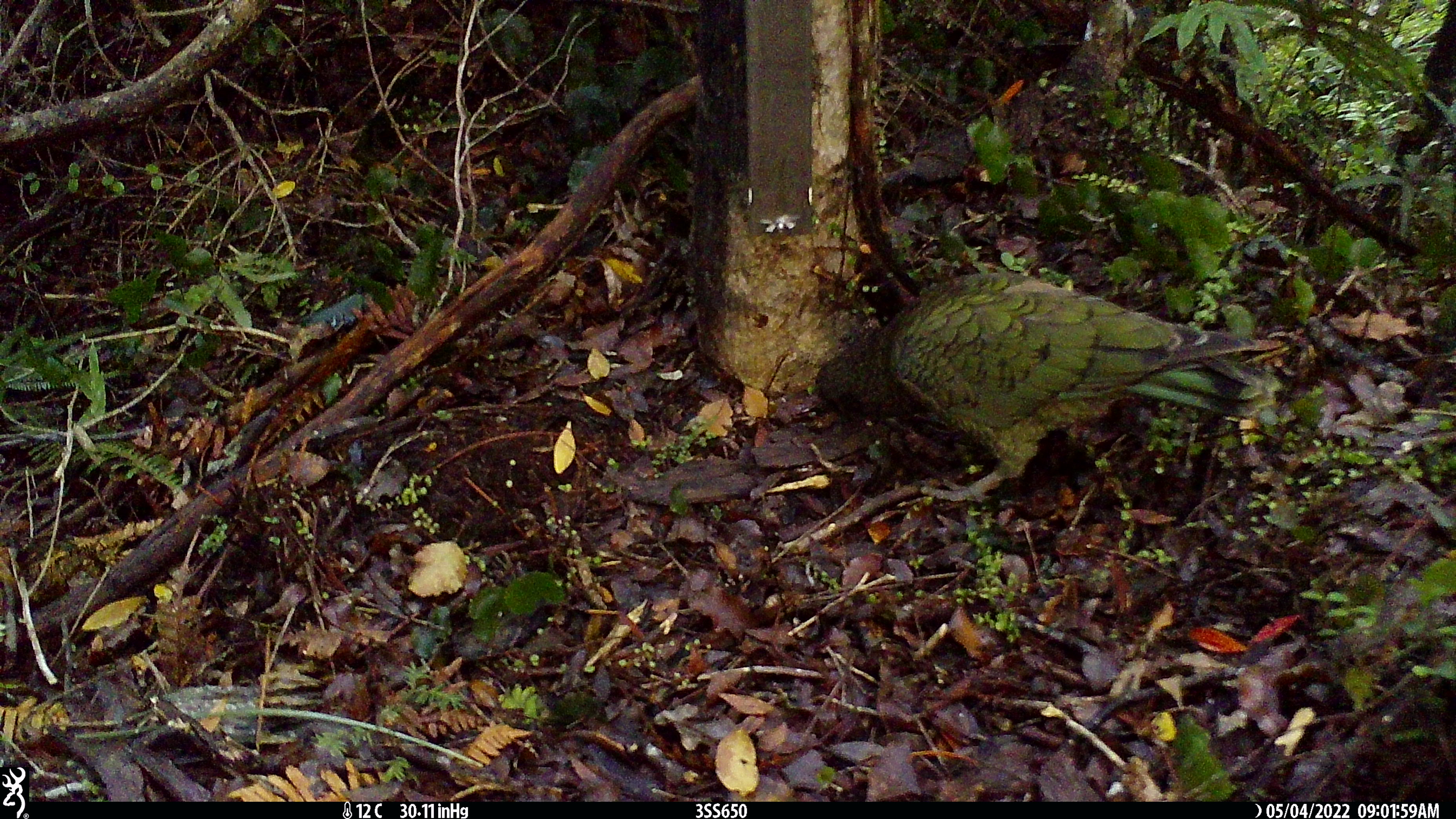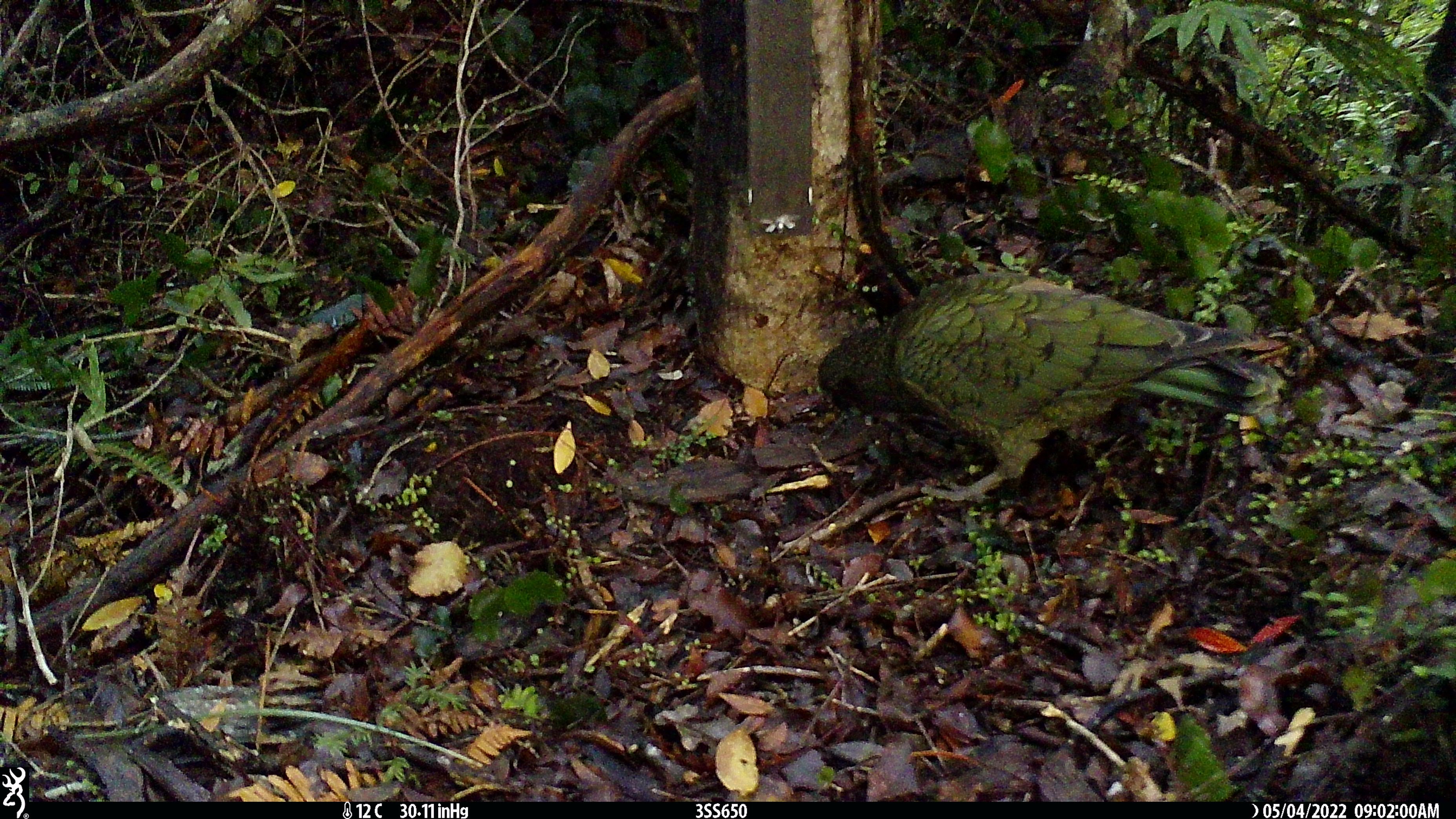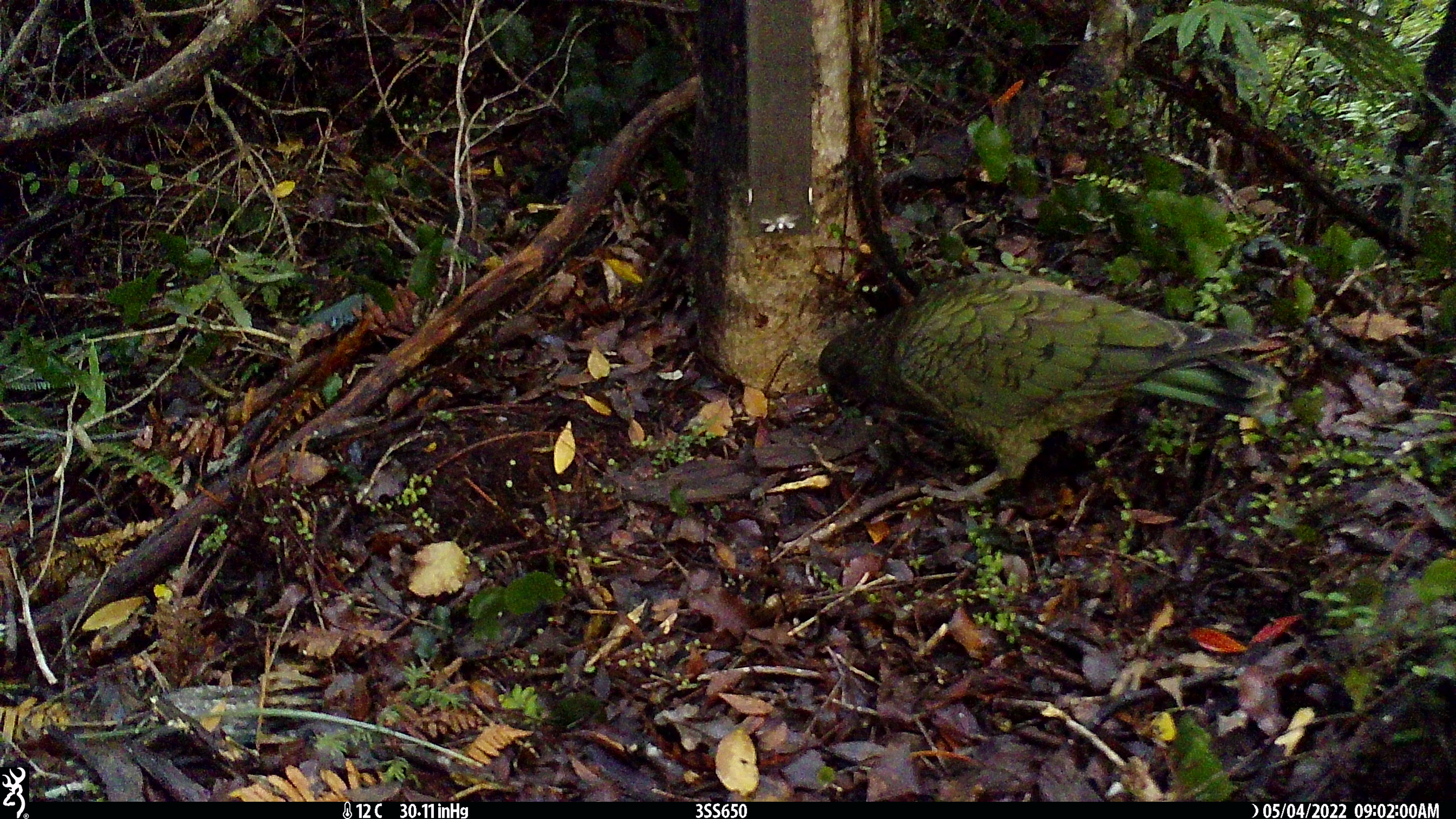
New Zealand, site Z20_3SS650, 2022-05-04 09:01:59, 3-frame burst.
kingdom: Animalia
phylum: Chordata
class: Aves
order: Psittaciformes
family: Strigopidae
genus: Nestor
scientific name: Nestor notabilis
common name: kea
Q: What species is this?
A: Kea (Nestor notabilis).